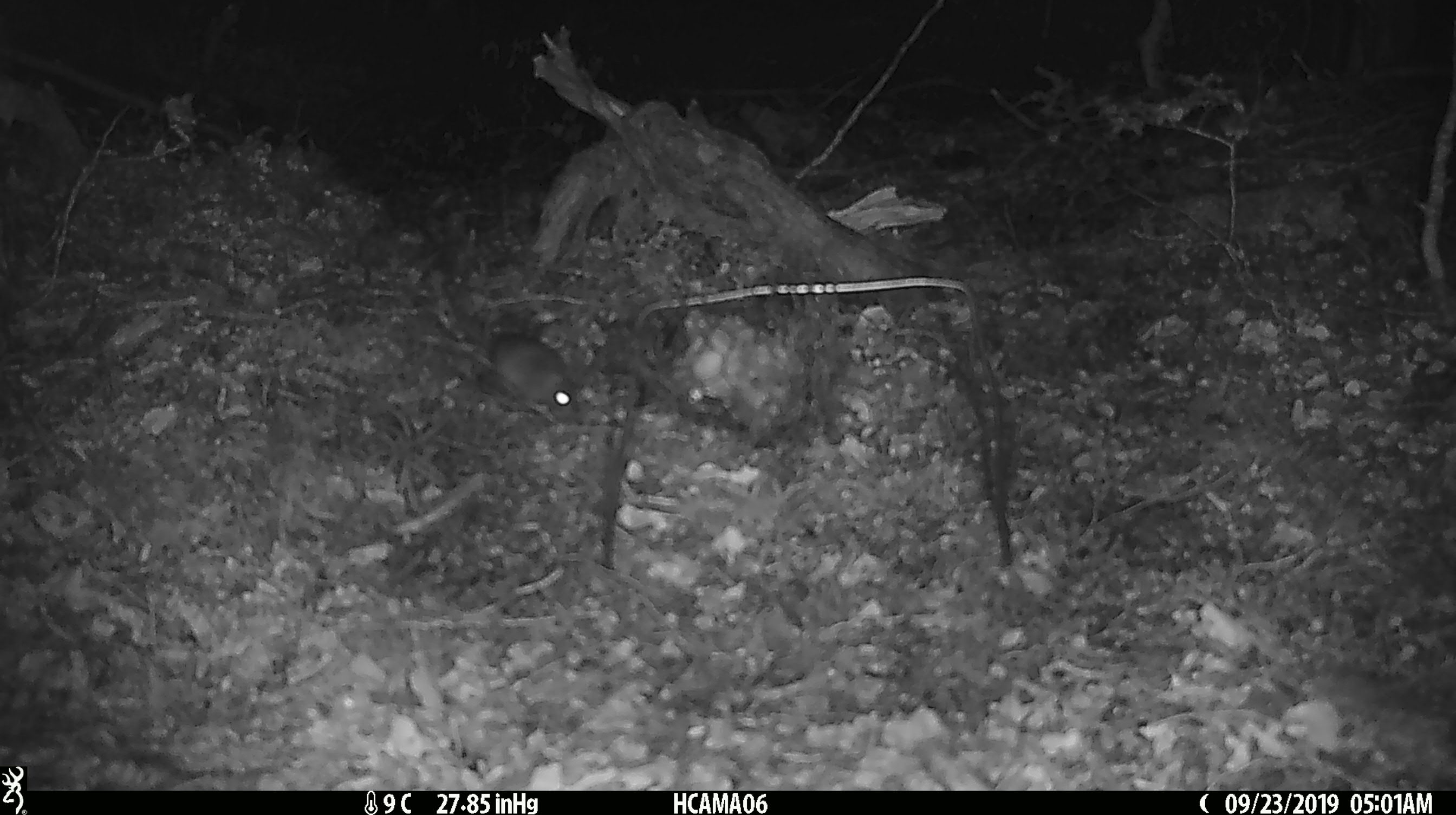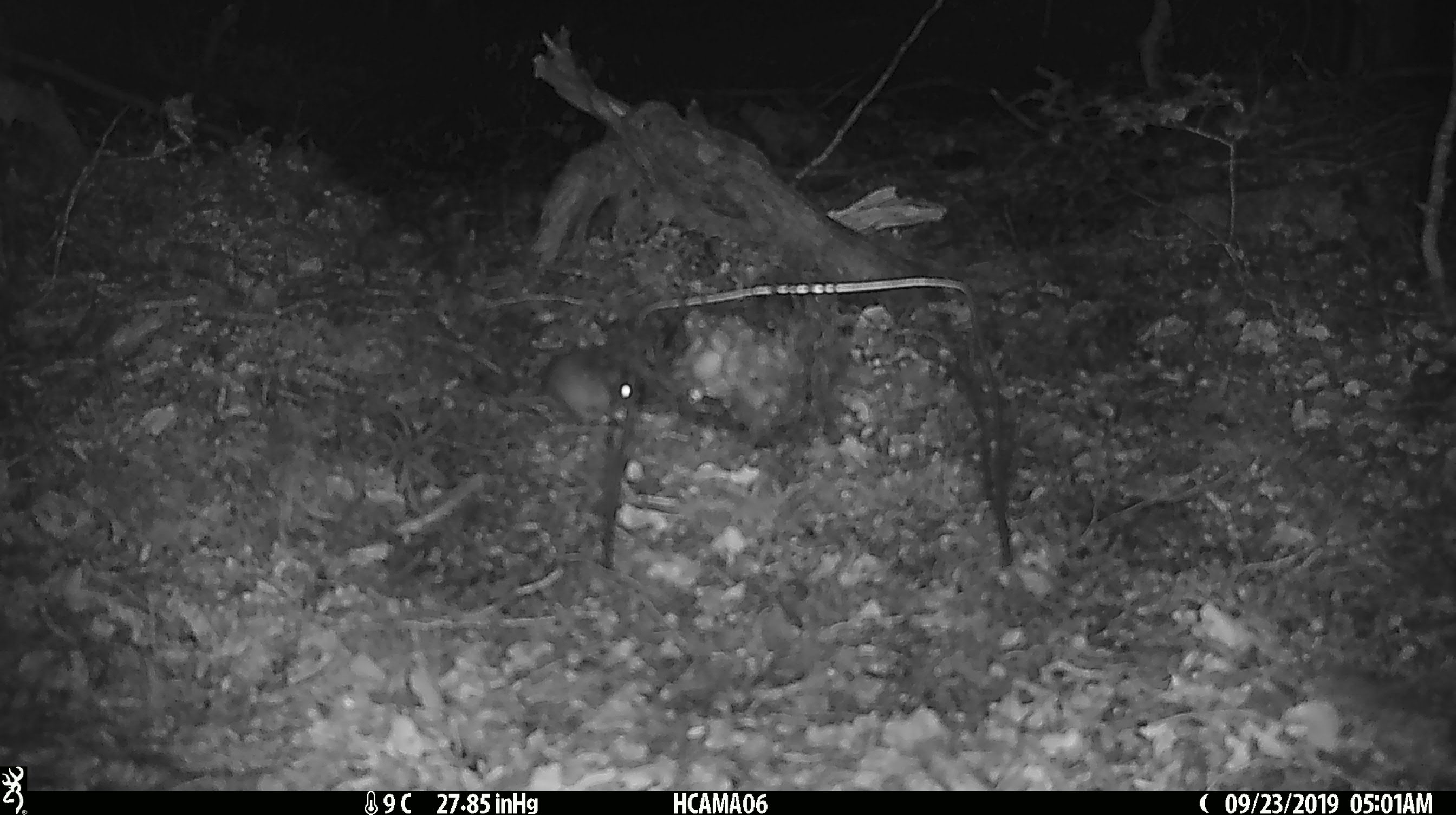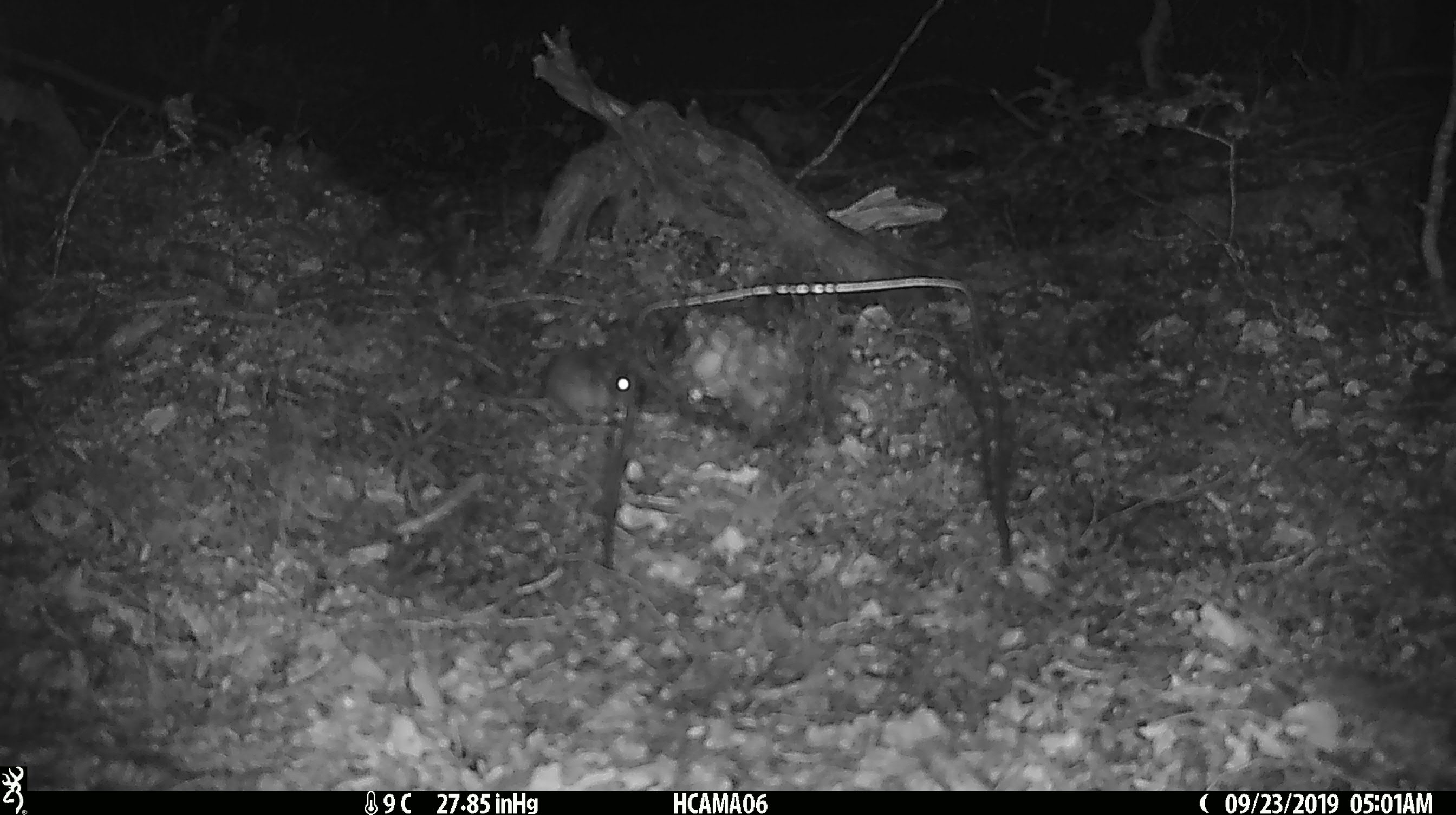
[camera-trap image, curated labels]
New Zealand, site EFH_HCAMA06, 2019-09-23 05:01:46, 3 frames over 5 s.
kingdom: Animalia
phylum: Chordata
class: Mammalia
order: Rodentia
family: Muridae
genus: Mus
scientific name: Mus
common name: mouse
Mouse (Mus).